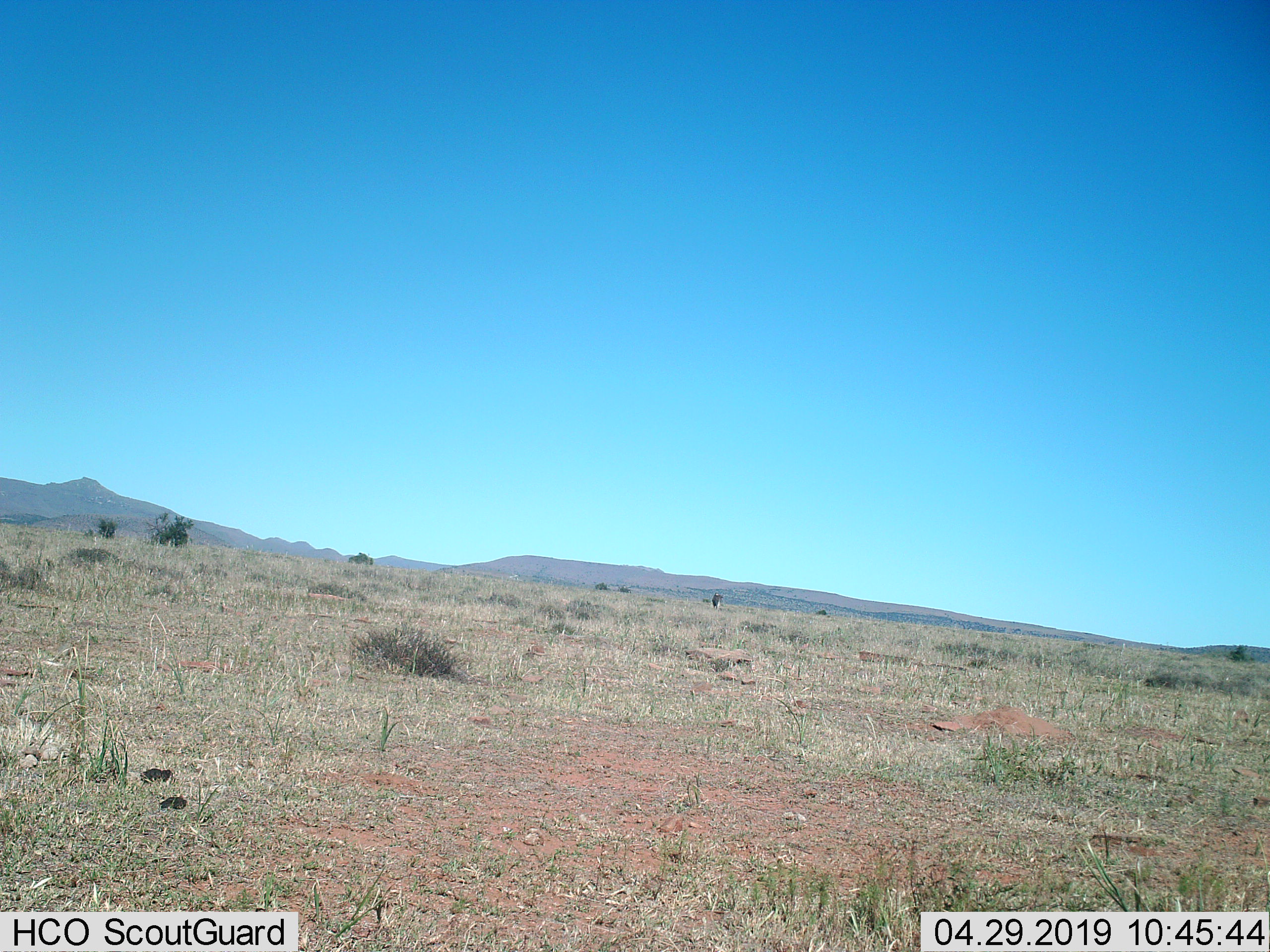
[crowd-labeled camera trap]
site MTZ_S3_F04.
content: unidentified animal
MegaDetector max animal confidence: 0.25